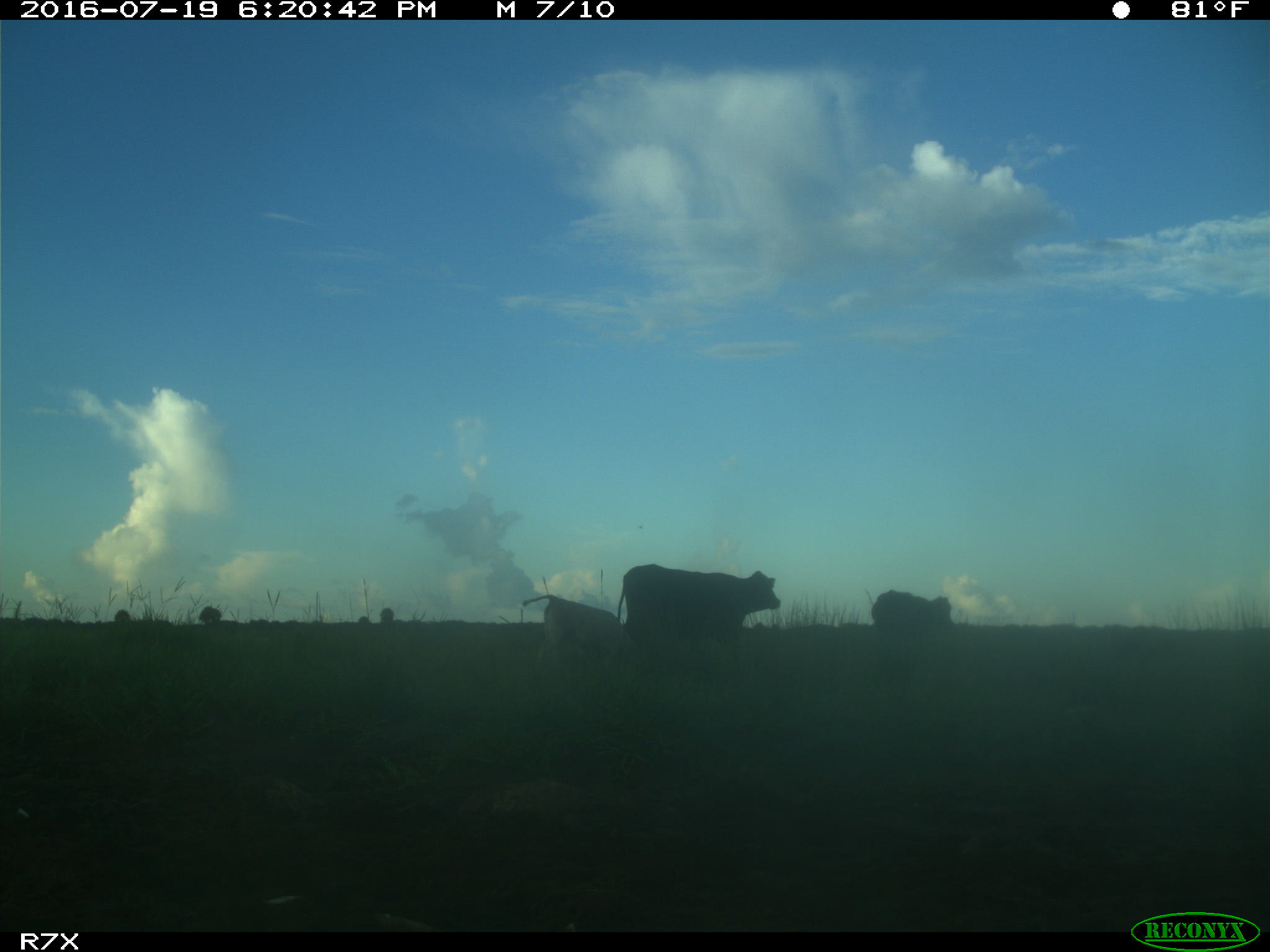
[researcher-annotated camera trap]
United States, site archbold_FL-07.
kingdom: Animalia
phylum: Chordata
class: Mammalia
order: Artiodactyla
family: Bovidae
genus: Bos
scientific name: Bos taurus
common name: domestic cow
Bos taurus (domestic cow).